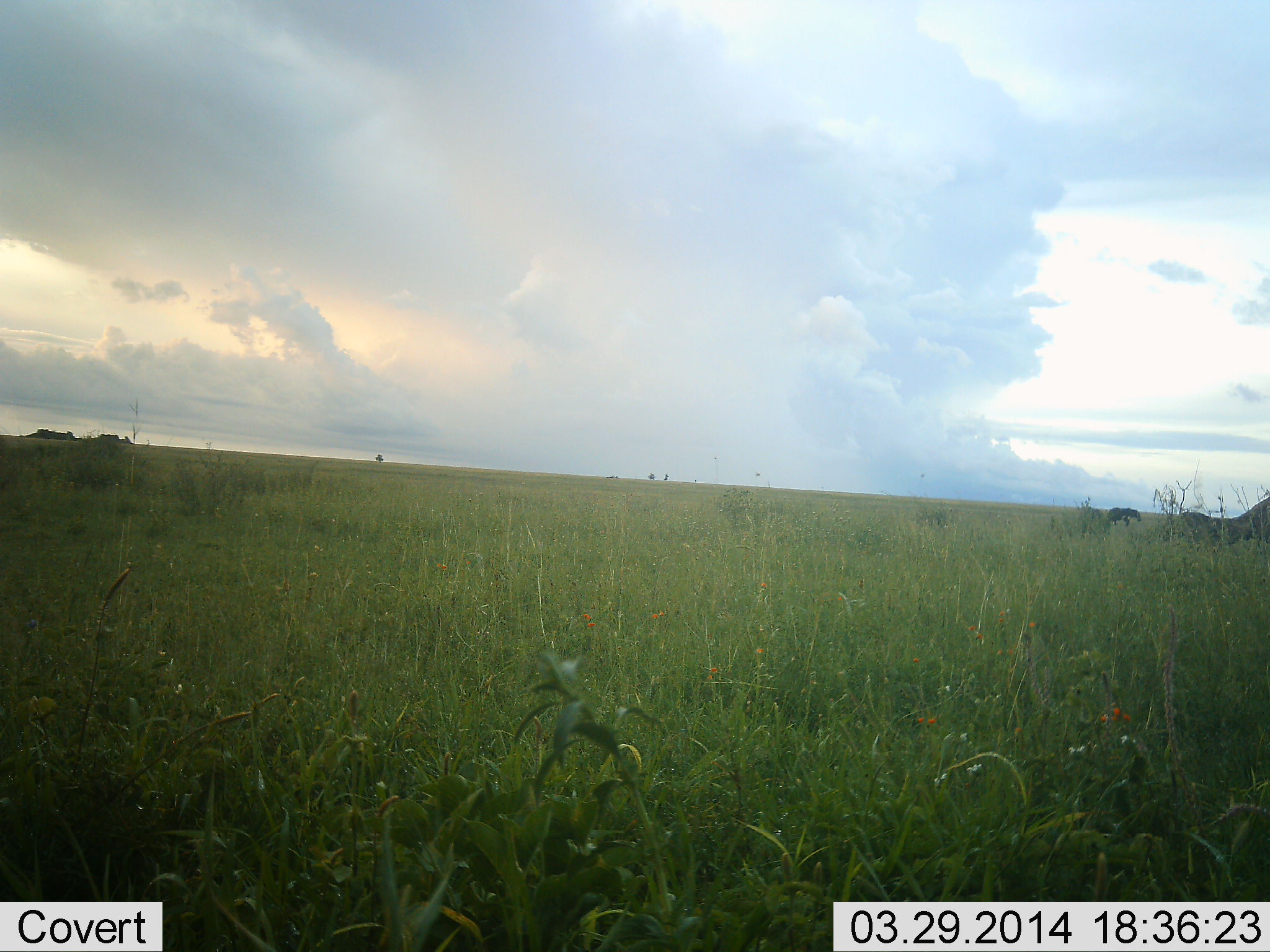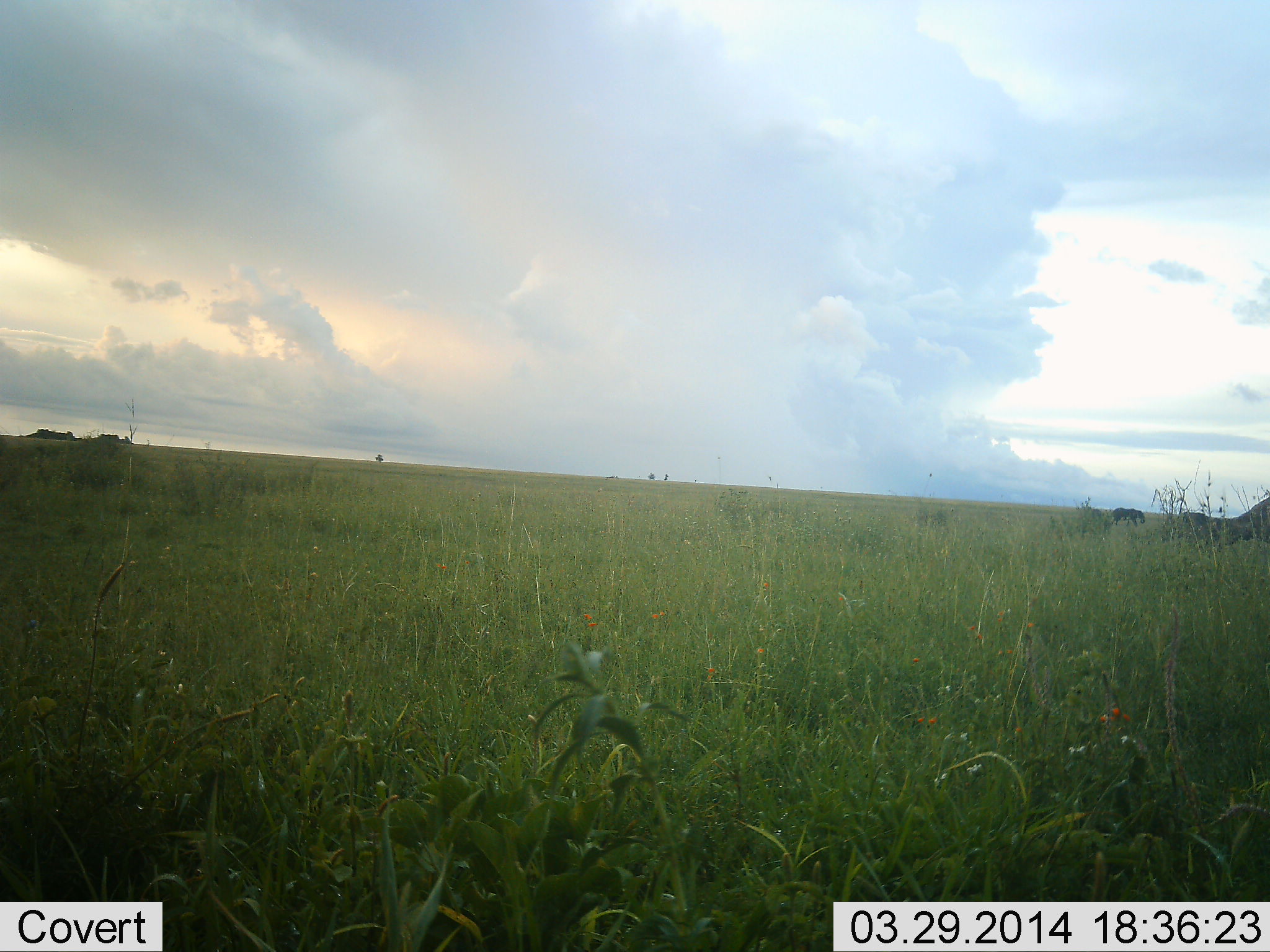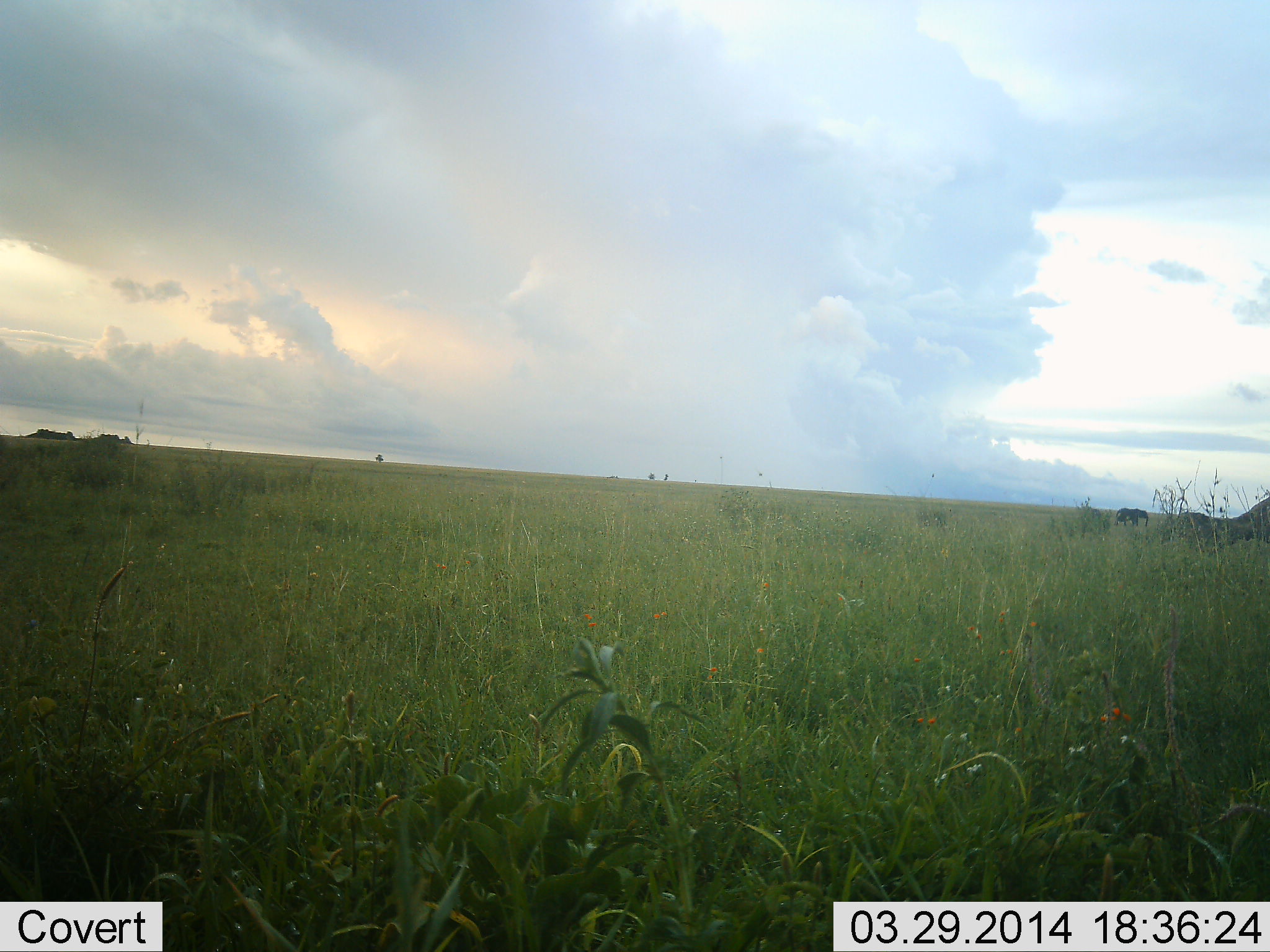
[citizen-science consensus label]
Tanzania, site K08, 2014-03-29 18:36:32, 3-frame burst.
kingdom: Animalia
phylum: Chordata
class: Mammalia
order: Proboscidea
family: Elephantidae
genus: Loxodonta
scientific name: Loxodonta africana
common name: african bush elephant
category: elephant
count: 1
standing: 10%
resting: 0%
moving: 100%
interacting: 0%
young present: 0%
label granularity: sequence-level